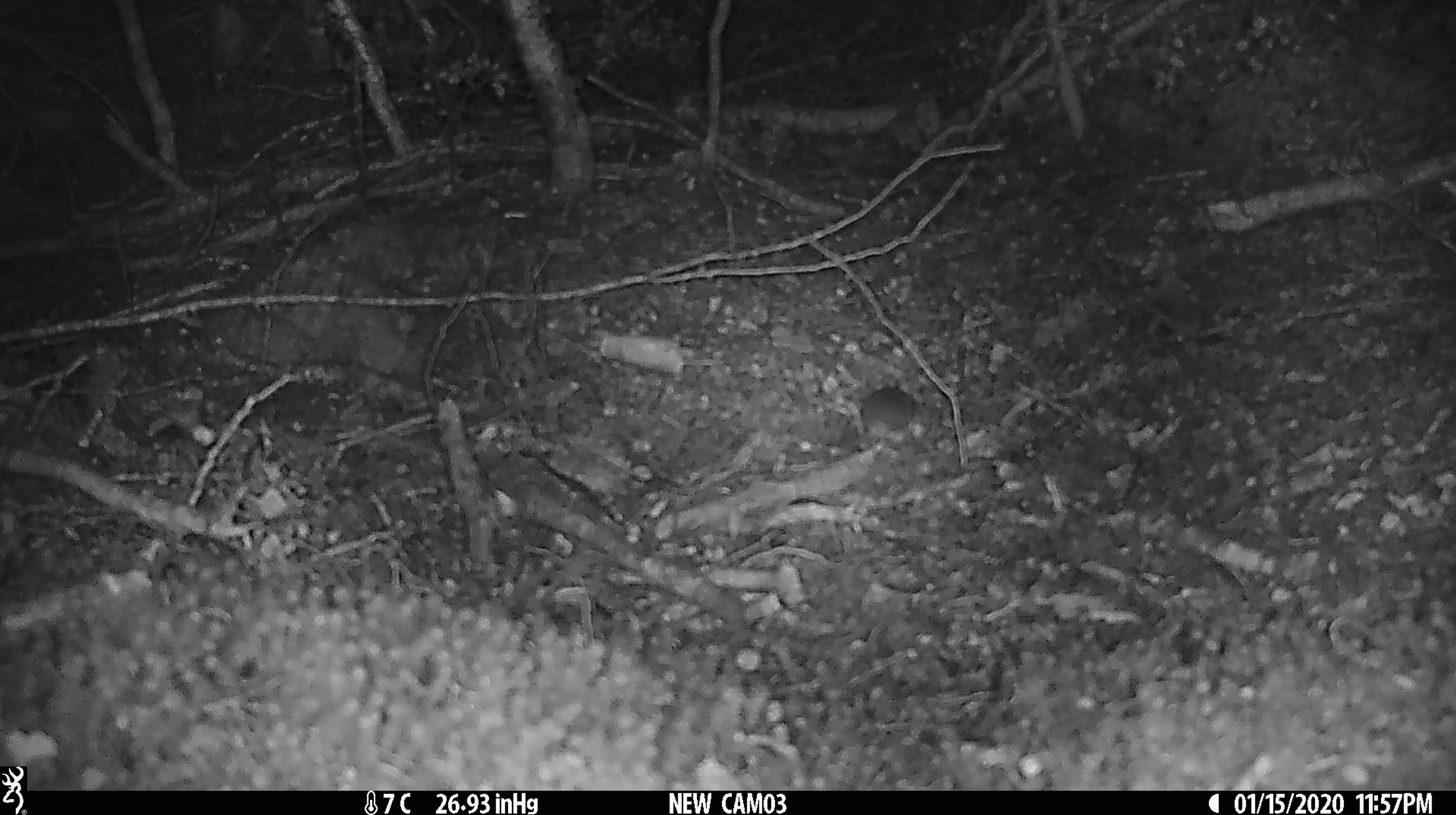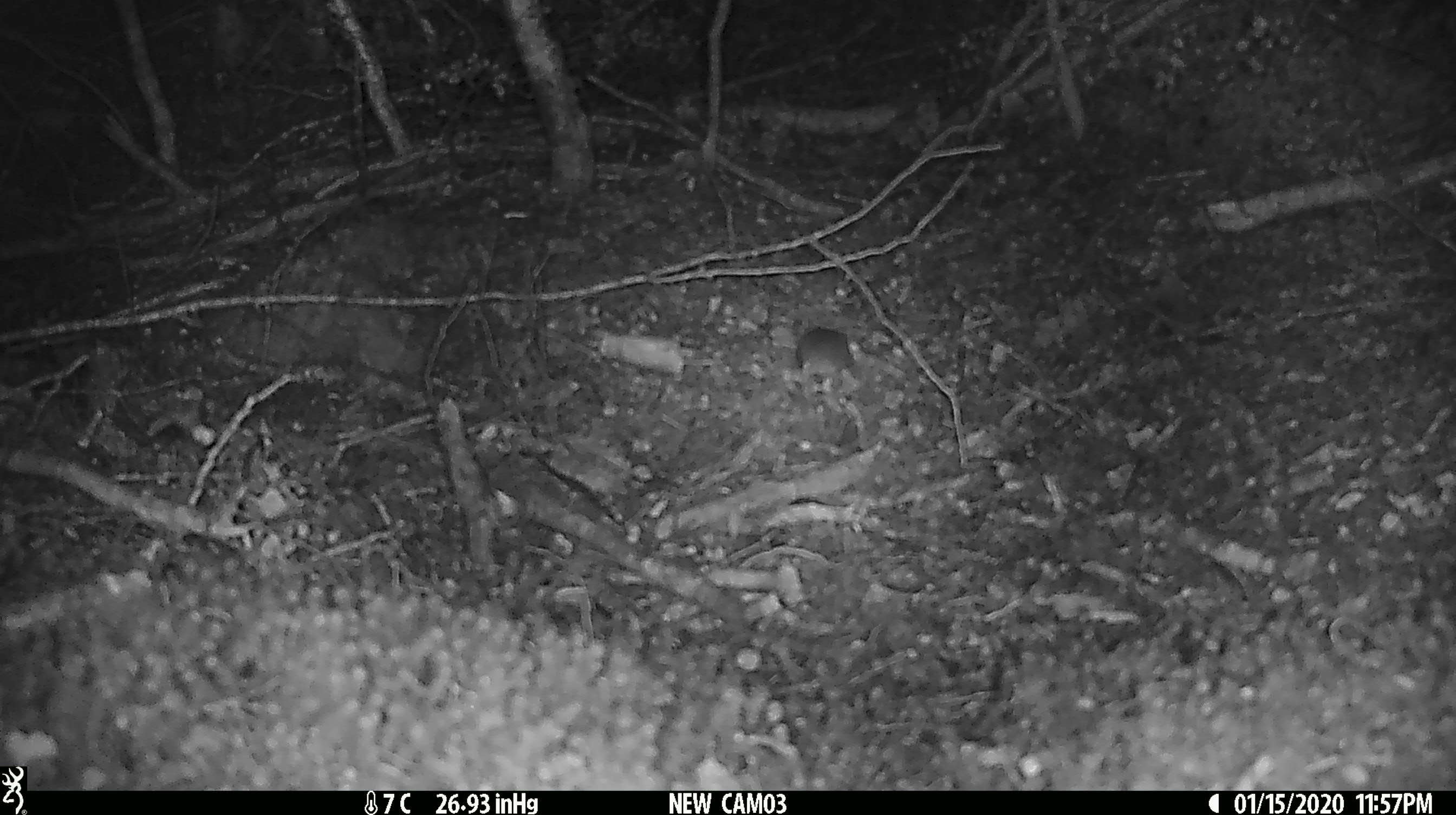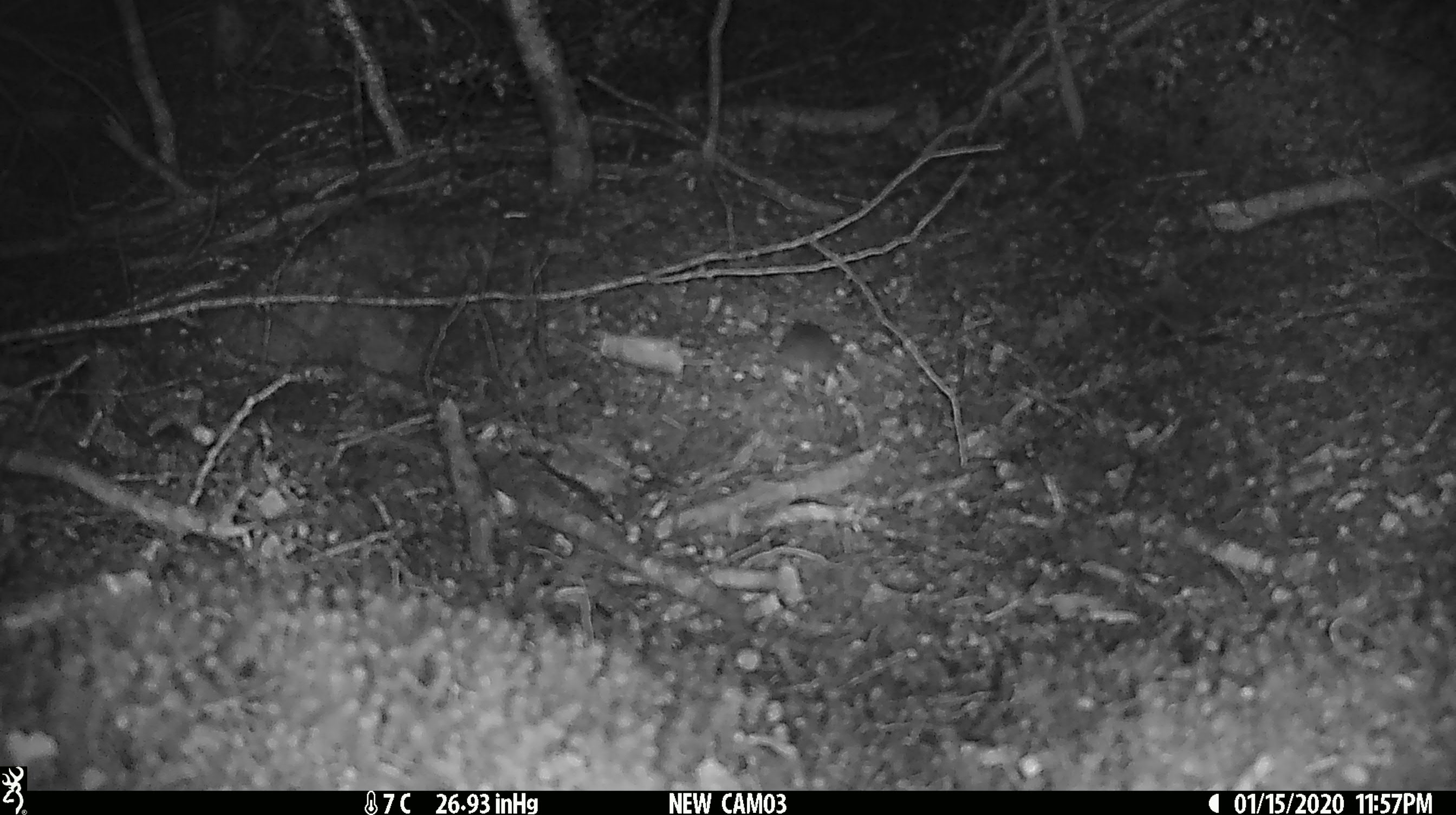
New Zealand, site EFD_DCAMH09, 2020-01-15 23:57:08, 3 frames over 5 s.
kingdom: Animalia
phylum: Chordata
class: Mammalia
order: Rodentia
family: Muridae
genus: Mus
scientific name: Mus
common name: mouse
Mouse (Mus).